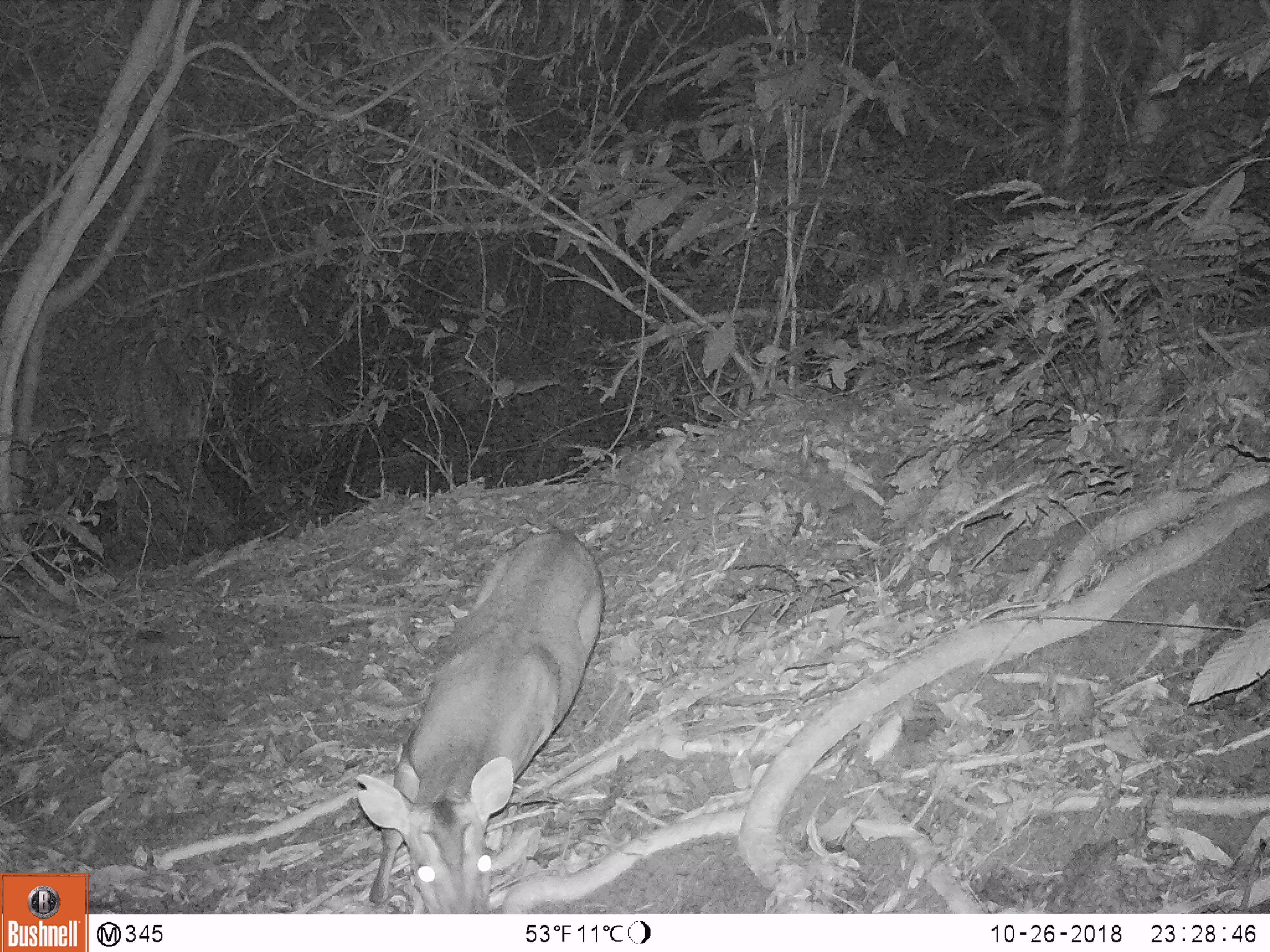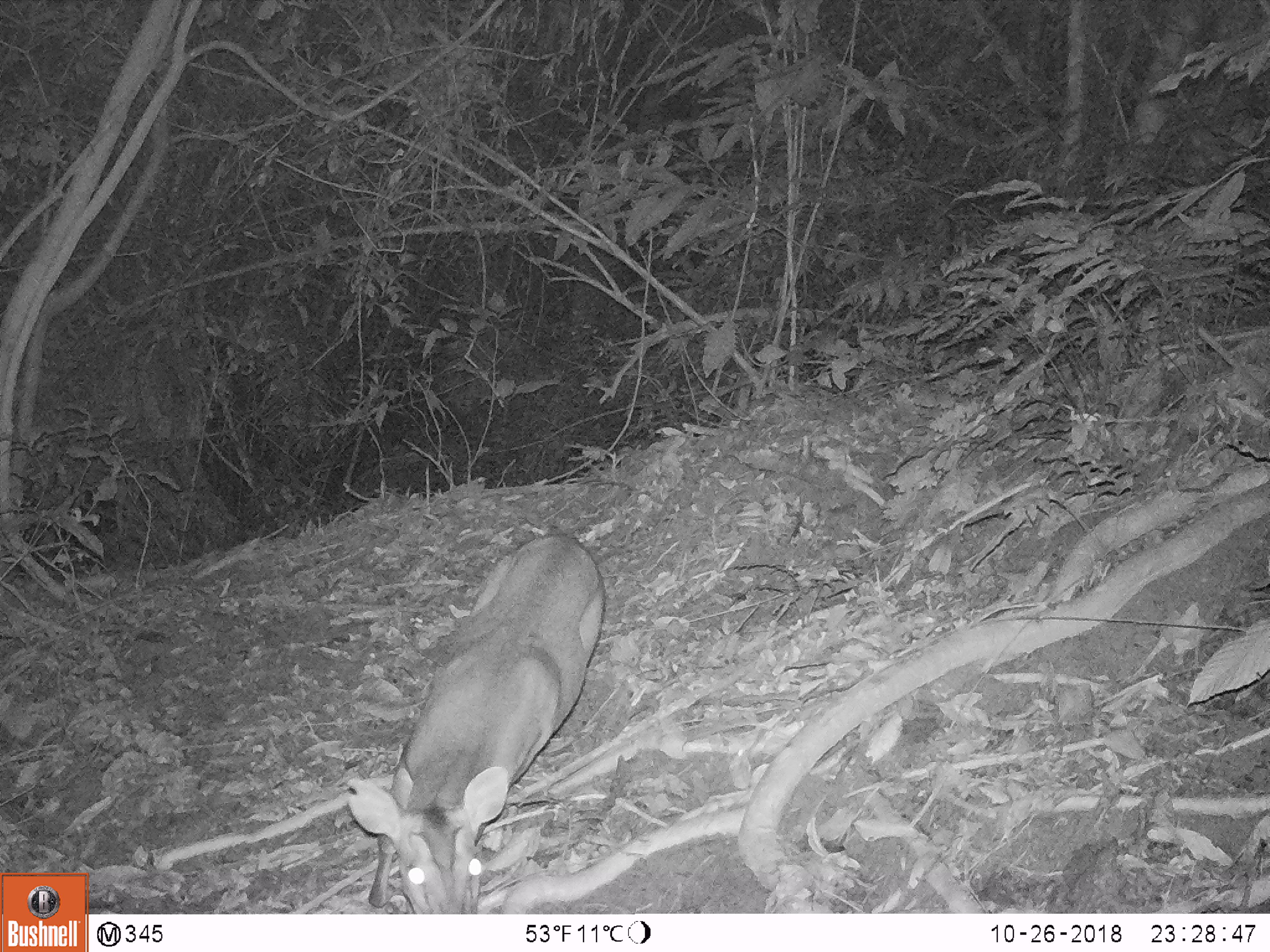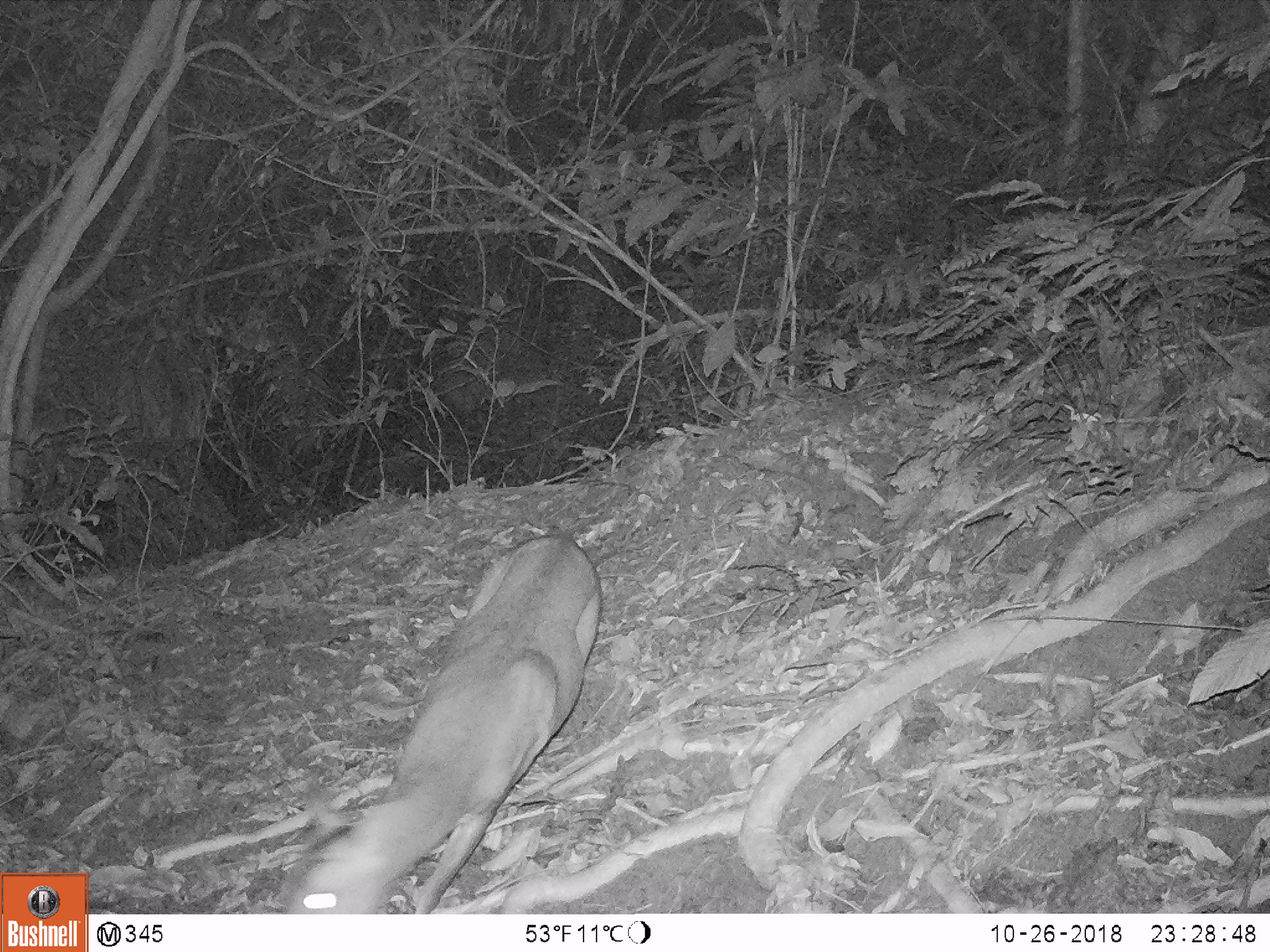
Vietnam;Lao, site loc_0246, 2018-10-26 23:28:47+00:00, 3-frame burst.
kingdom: Animalia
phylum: Chordata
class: Mammalia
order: Artiodactyla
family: Cervidae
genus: Muntiacus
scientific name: Muntiacus vuquangensis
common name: large-antlered muntjac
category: large antlered muntjac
Large antlered muntjac (large-antlered muntjac) (Muntiacus vuquangensis). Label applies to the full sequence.